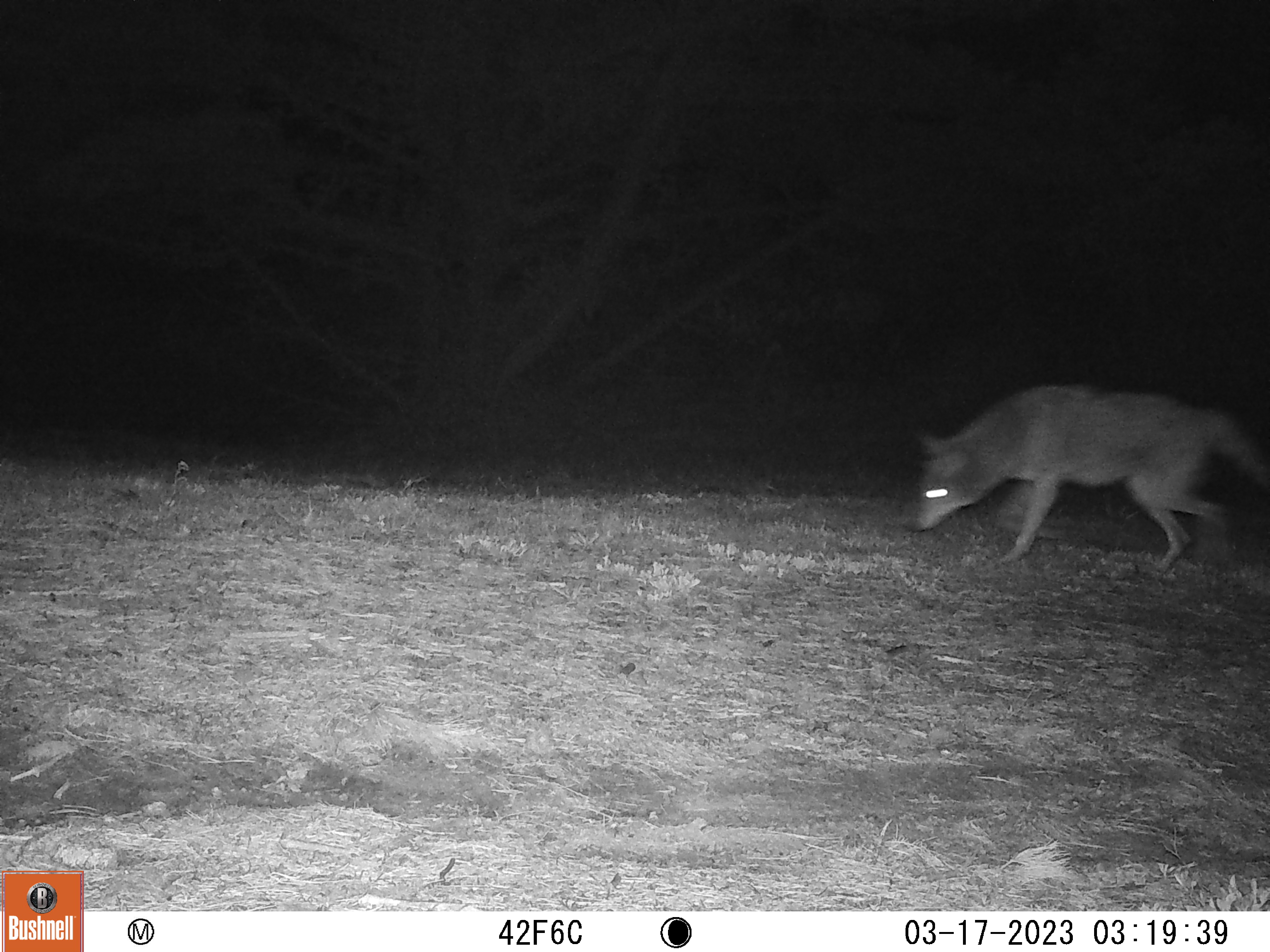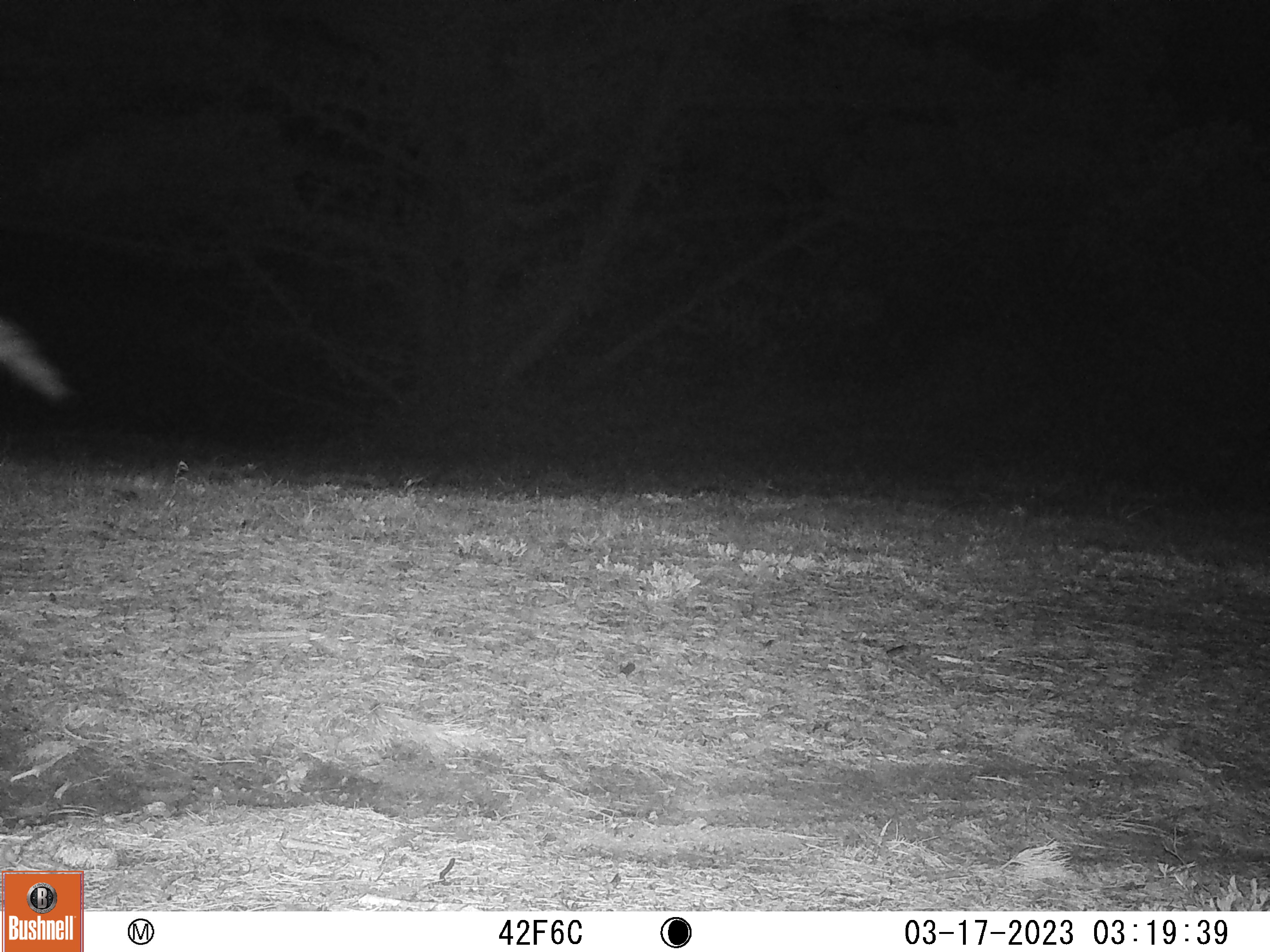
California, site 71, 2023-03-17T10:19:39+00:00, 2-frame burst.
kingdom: Animalia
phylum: Chordata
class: Mammalia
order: Carnivora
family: Canidae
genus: Canis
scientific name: Canis latrans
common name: coyote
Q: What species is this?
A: Coyote (Canis latrans).